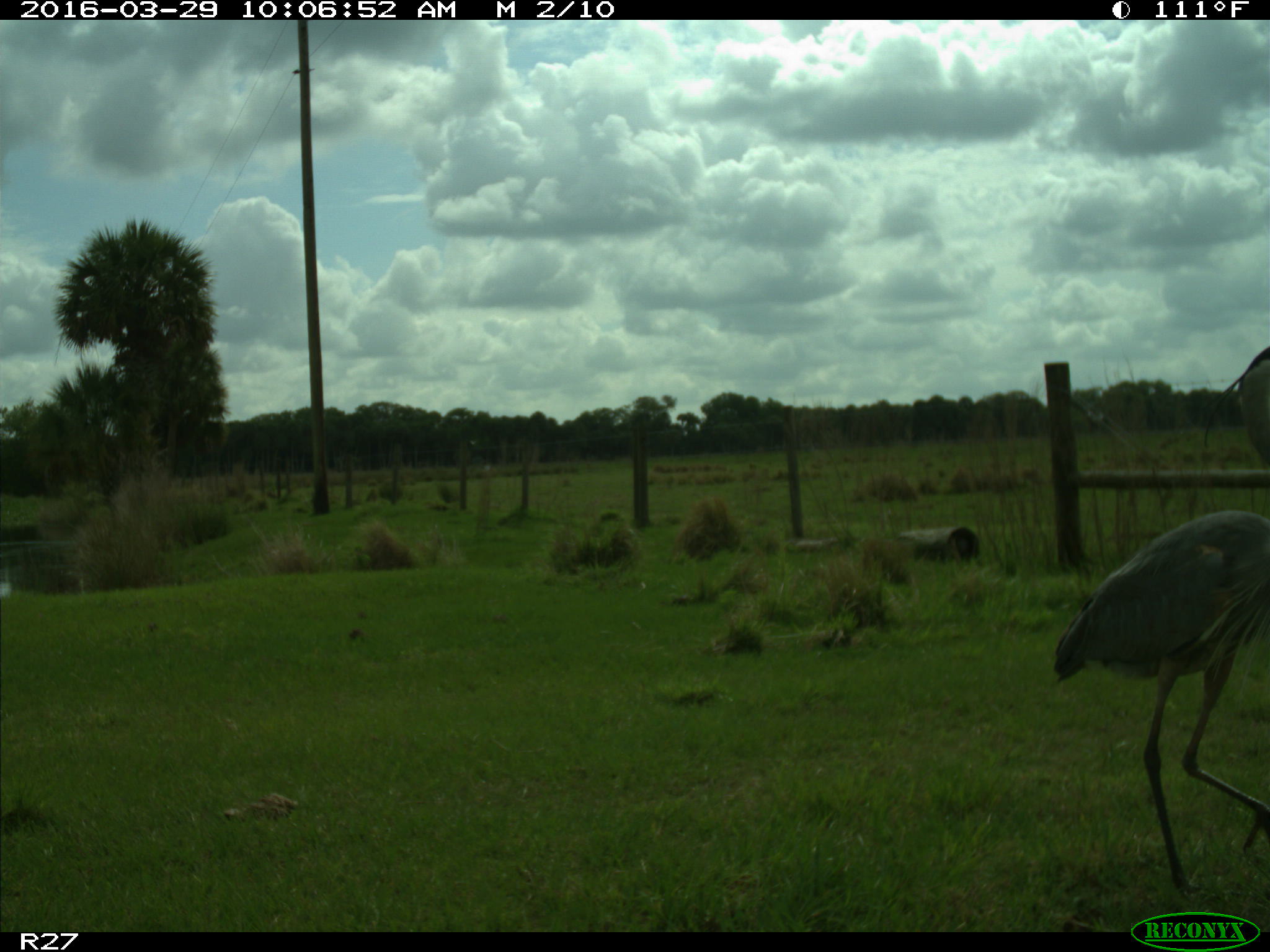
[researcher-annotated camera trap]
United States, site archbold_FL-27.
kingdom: Animalia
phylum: Chordata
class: Aves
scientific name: Aves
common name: birds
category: unidentified bird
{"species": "unidentified bird (birds) (Aves)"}